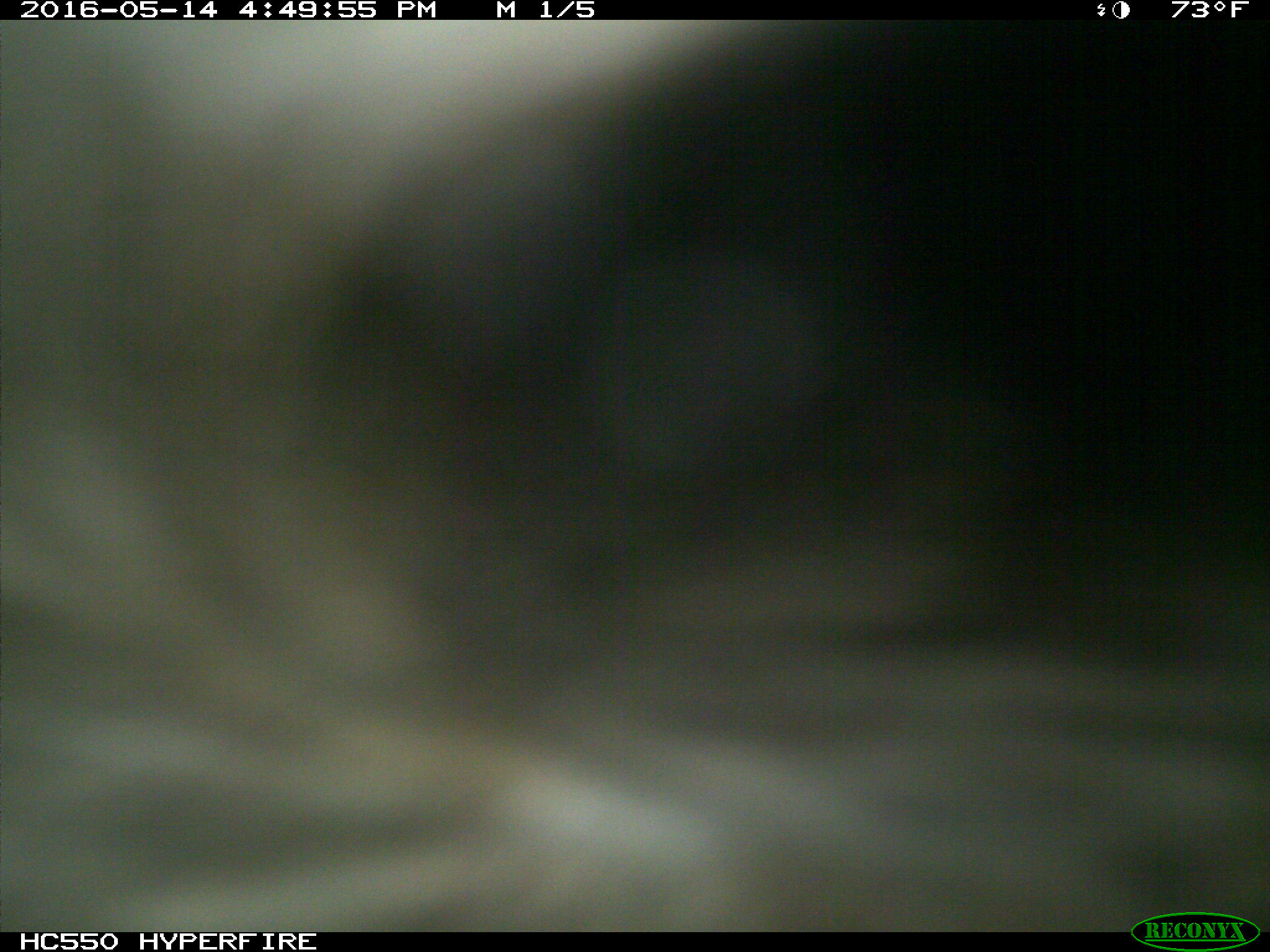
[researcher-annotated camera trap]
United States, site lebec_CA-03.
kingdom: Animalia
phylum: Chordata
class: Mammalia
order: Artiodactyla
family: Bovidae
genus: Bos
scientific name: Bos taurus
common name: domestic cow